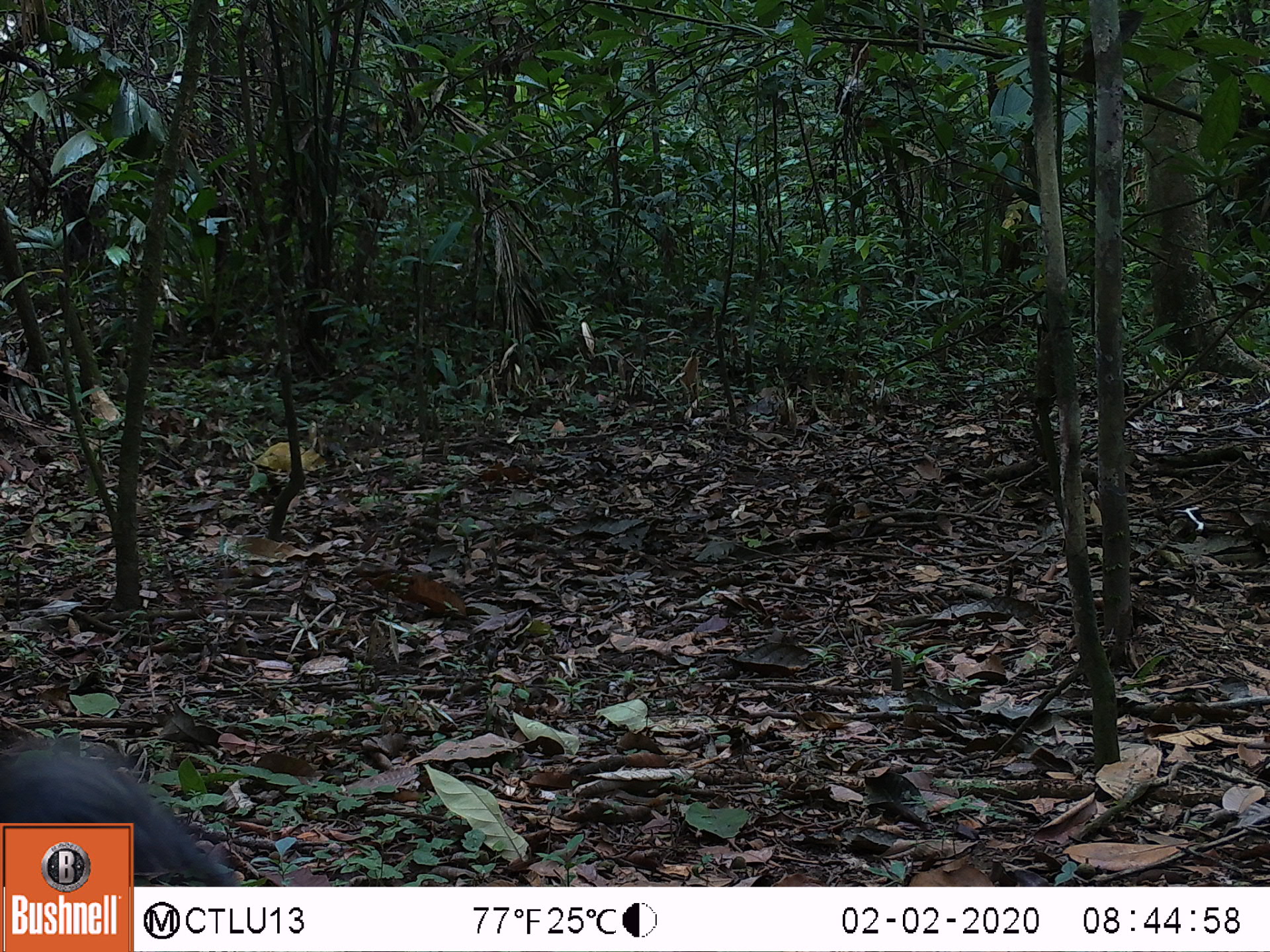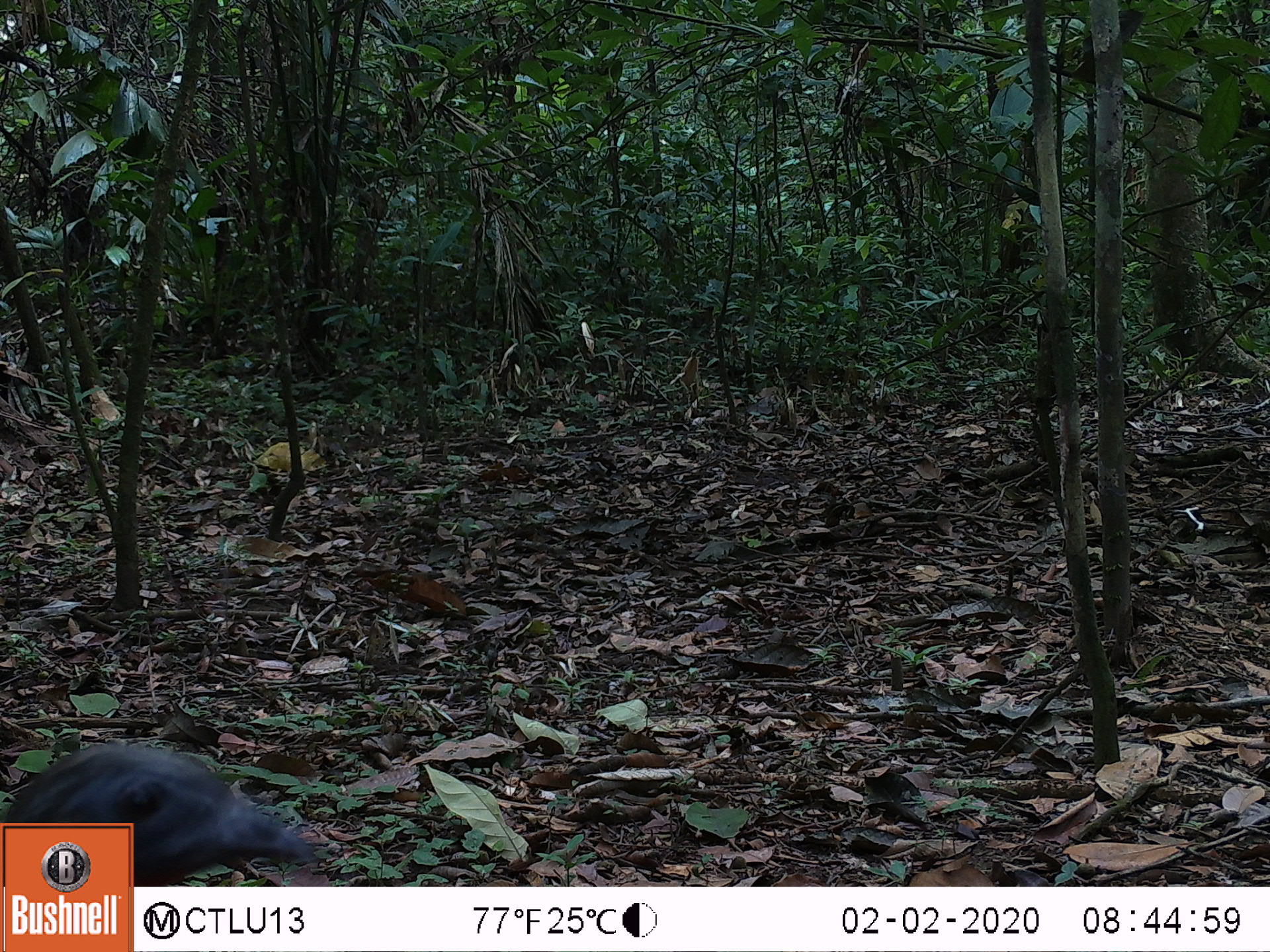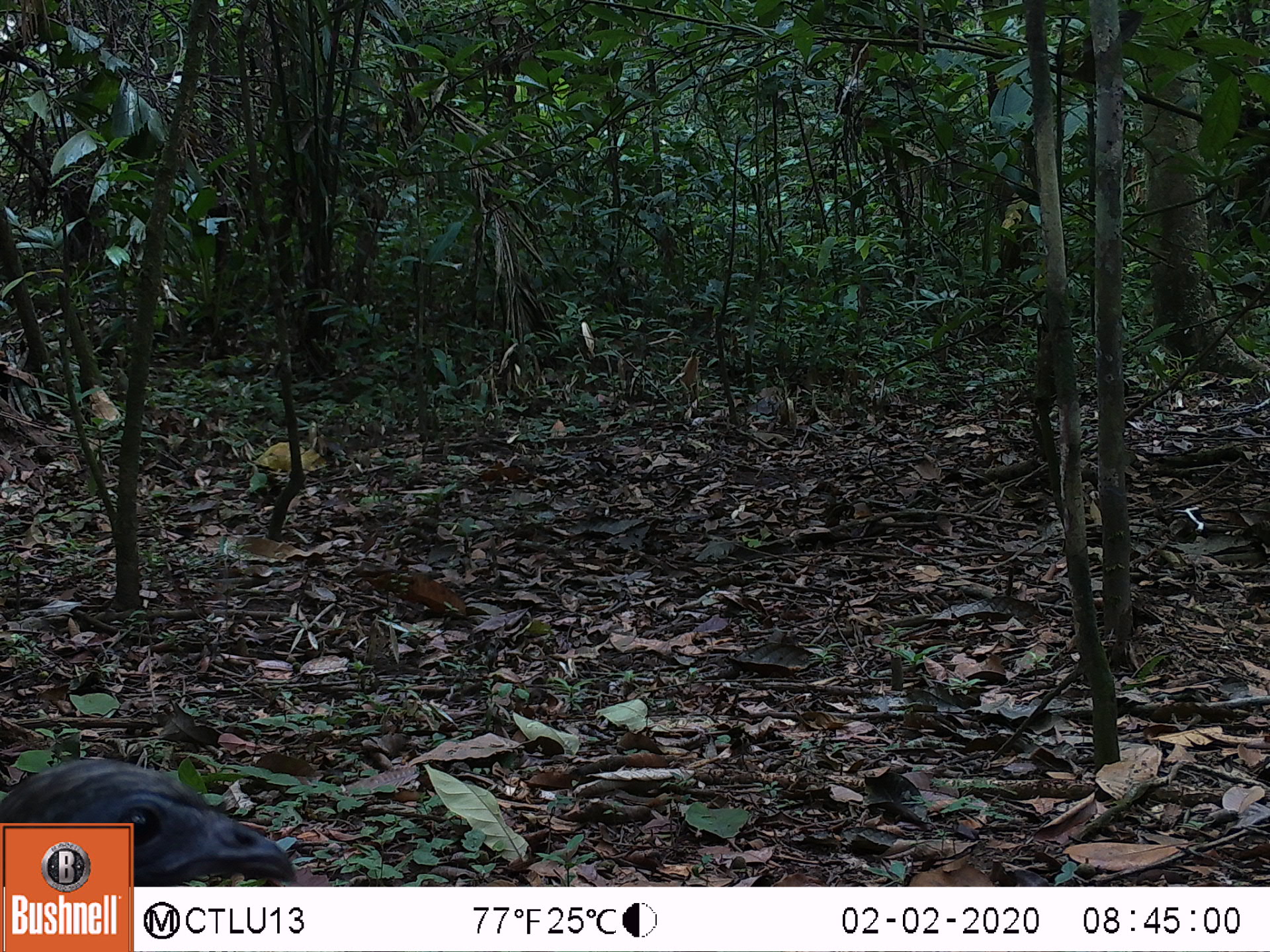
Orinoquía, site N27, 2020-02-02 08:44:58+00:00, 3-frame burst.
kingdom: Animalia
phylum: Chordata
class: Aves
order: Galliformes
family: Cracidae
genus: Penelope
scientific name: Penelope jacquacu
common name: spix's guan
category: spixs guan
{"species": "spixs guan (spix's guan) (Penelope jacquacu)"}